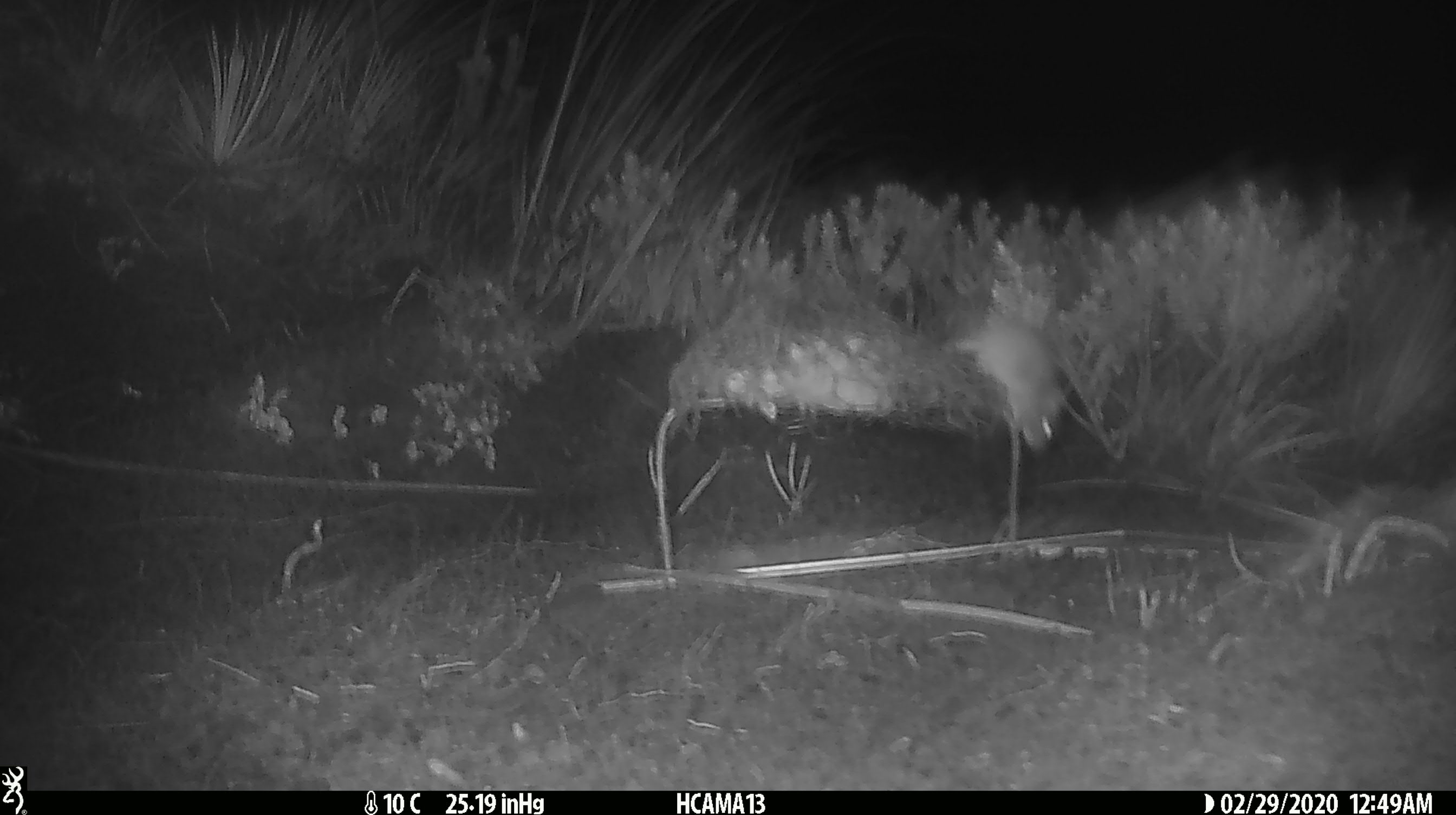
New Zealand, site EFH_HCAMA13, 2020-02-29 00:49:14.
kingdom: Animalia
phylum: Chordata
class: Mammalia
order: Rodentia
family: Muridae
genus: Mus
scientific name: Mus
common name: mouse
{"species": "mouse (Mus)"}